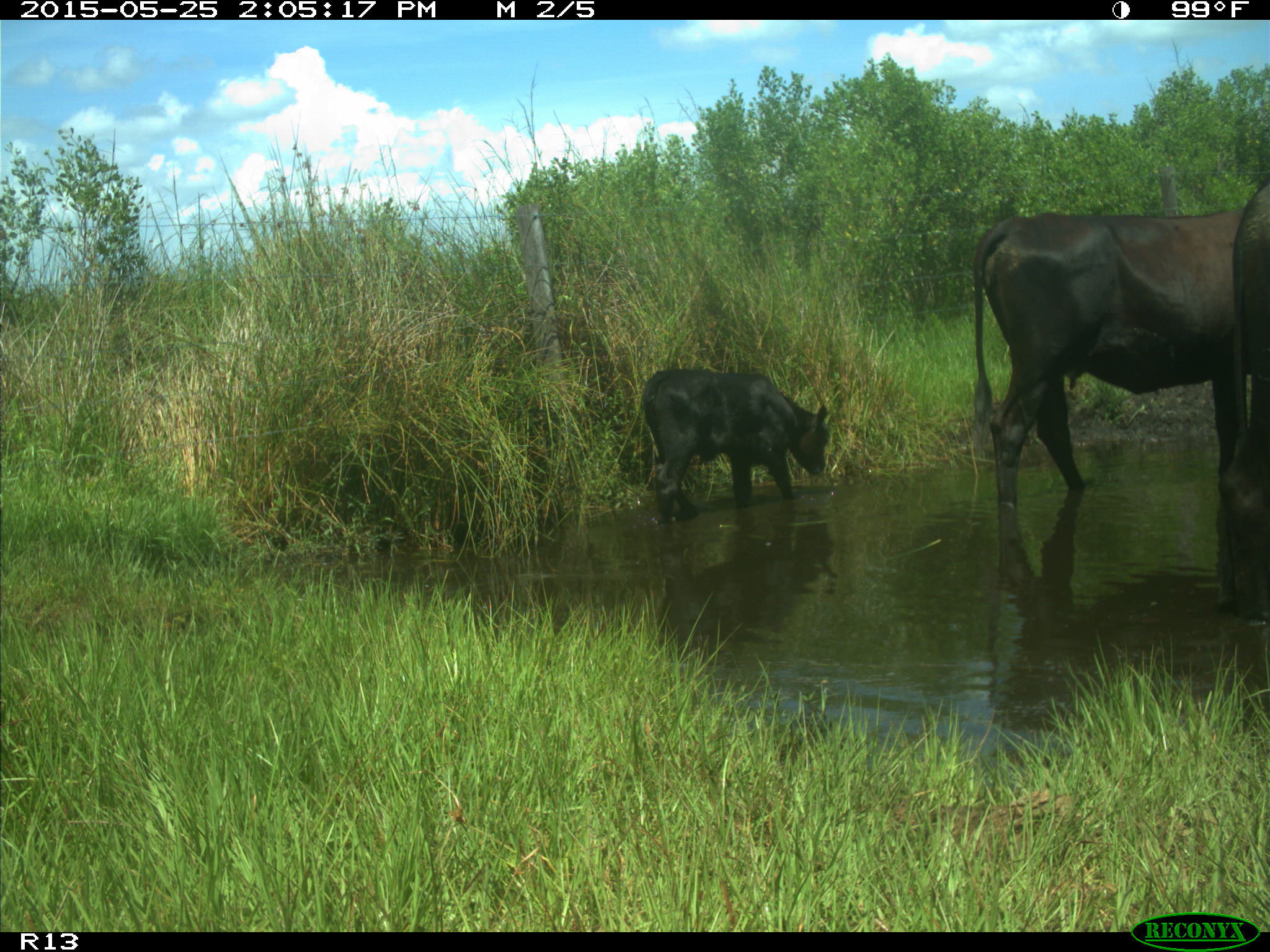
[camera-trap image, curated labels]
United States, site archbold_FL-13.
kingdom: Animalia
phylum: Chordata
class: Mammalia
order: Artiodactyla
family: Bovidae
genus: Bos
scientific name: Bos taurus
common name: domestic cow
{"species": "Bos taurus (domestic cow)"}